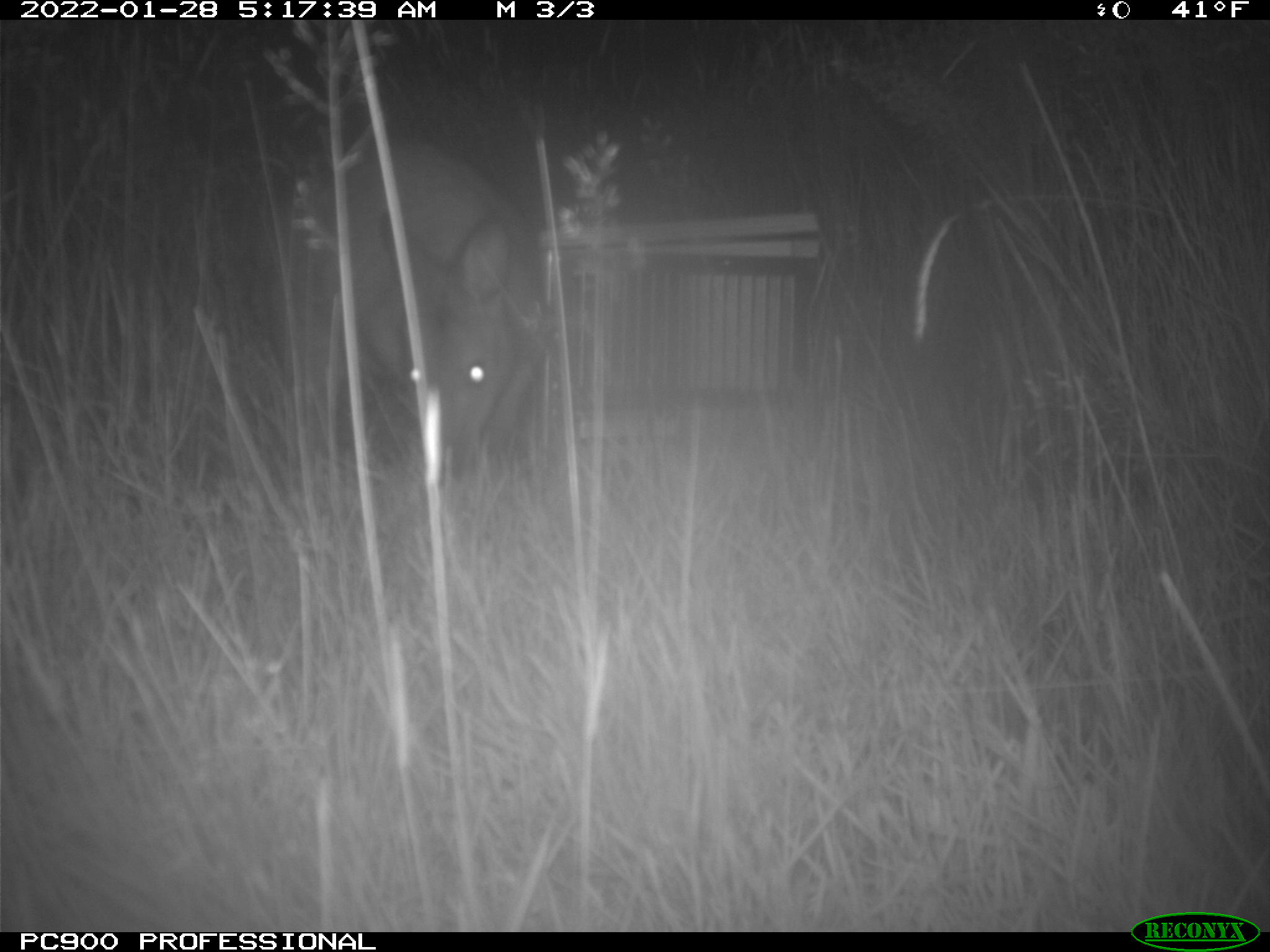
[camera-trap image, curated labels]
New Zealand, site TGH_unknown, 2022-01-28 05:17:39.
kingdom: Animalia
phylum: Chordata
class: Mammalia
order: Diprotodontia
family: Macropodidae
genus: Notamacropus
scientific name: Notamacropus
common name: wallaby